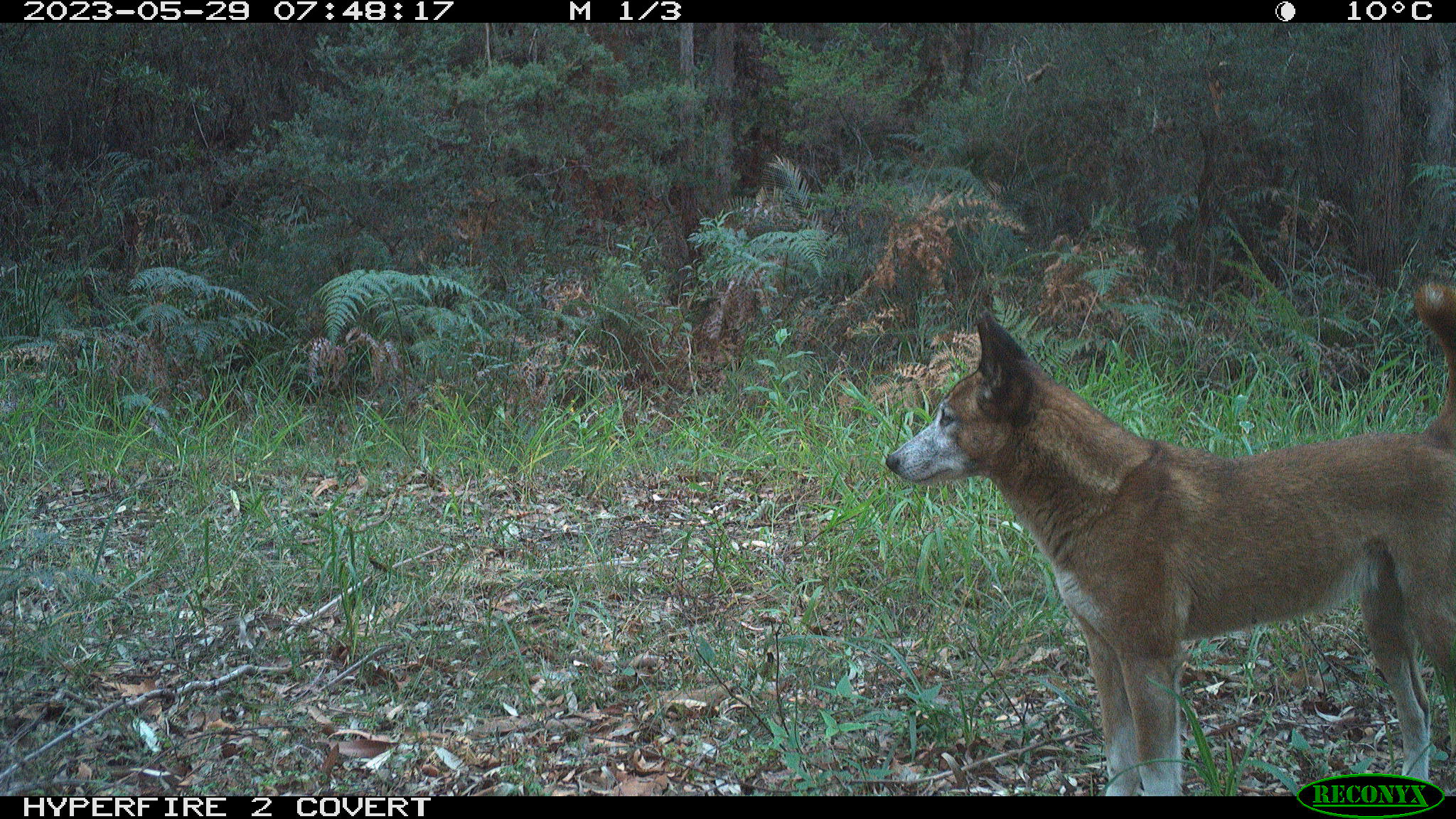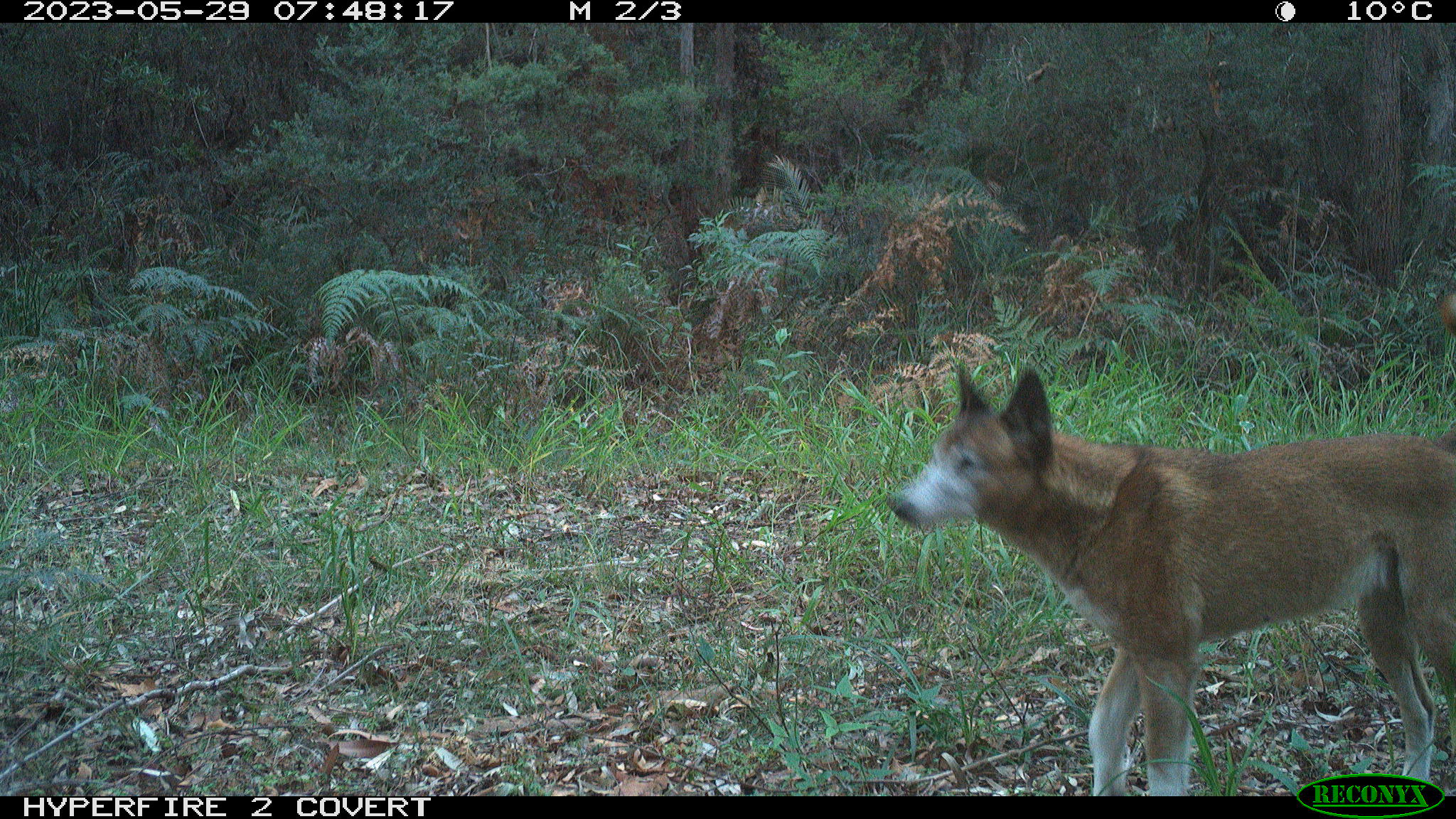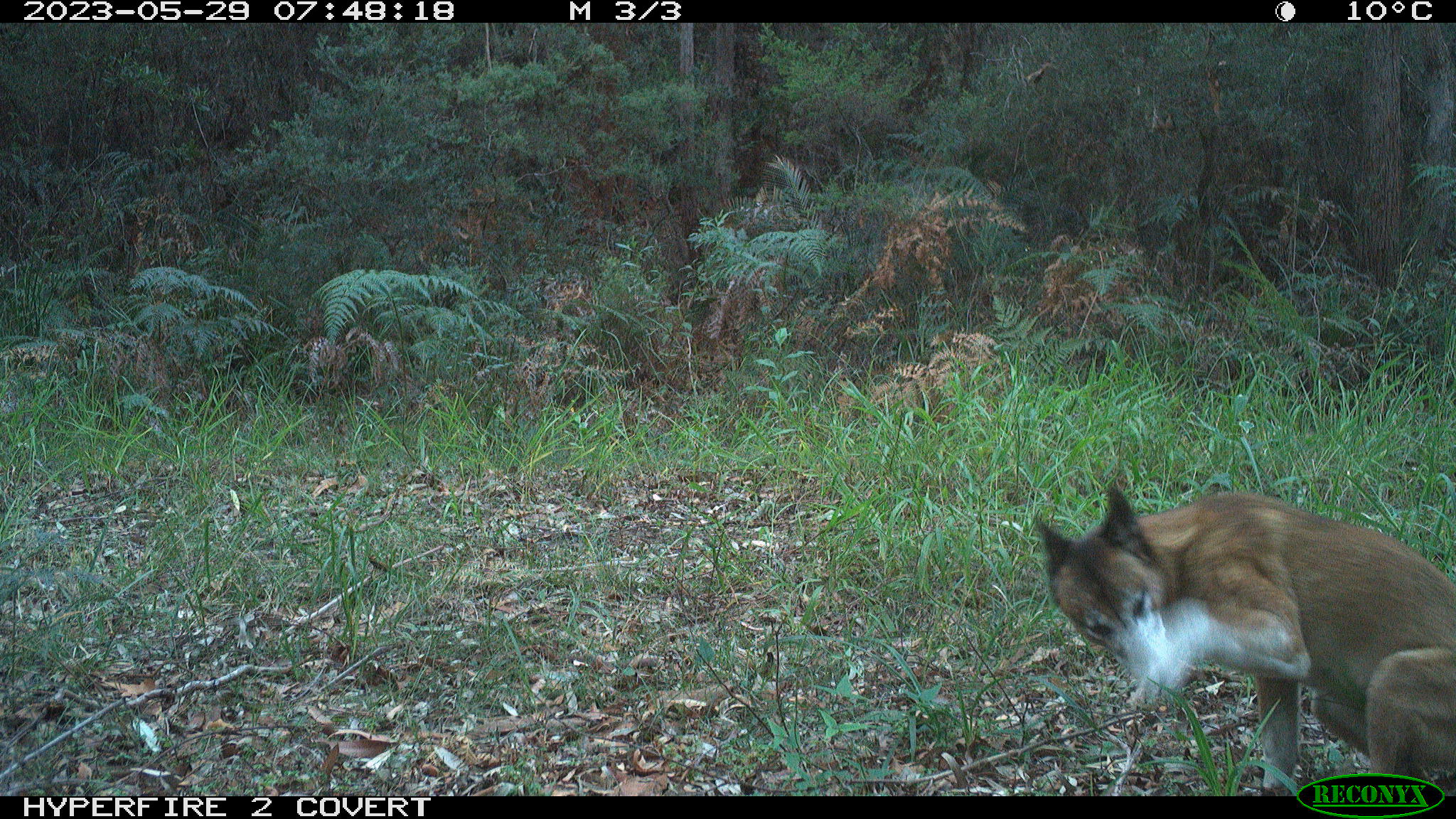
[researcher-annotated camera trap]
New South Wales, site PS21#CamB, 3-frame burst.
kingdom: Animalia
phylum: Chordata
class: Mammalia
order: Carnivora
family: Canidae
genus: Canis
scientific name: Canis familiaris dingo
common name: dingo